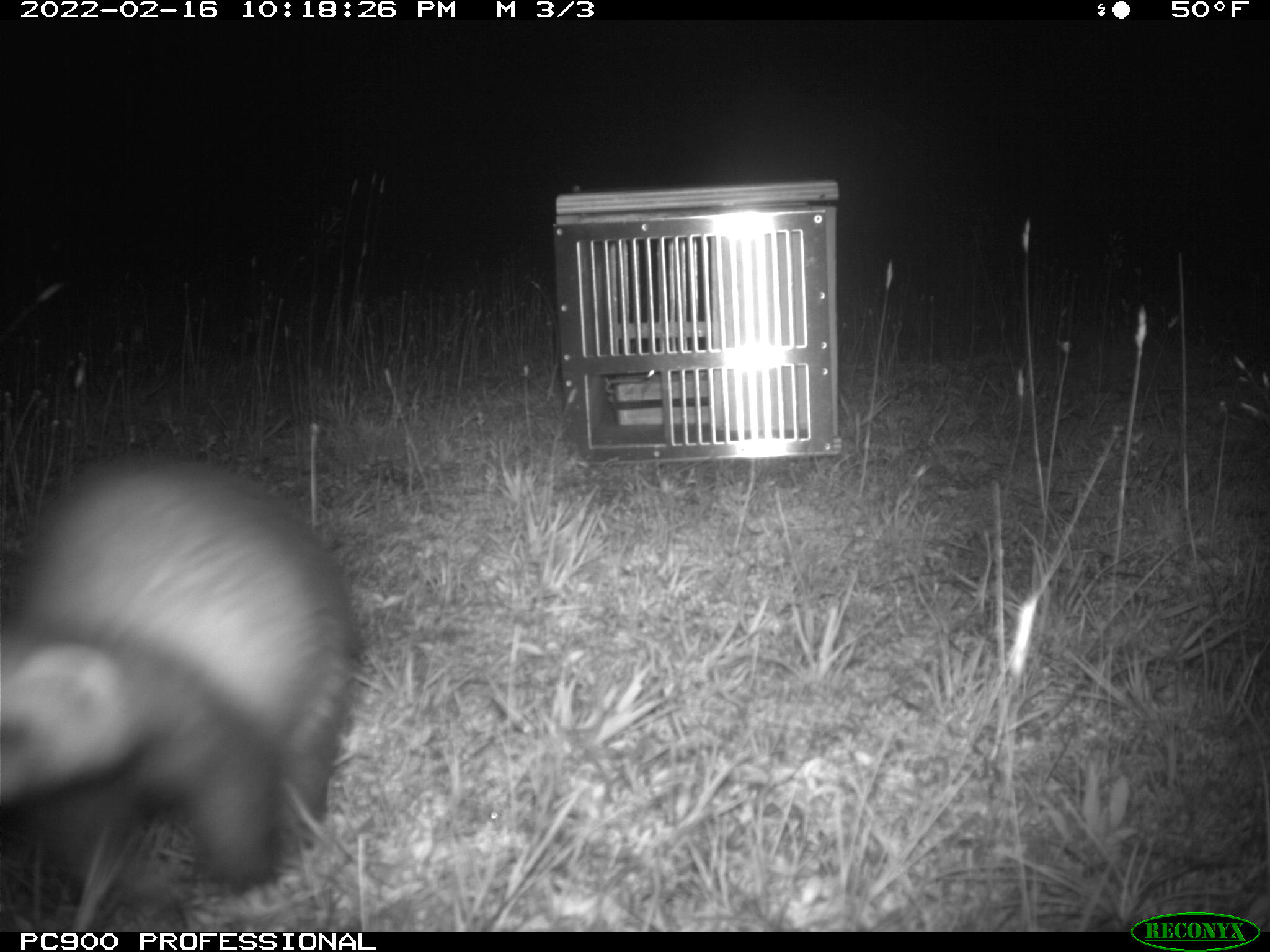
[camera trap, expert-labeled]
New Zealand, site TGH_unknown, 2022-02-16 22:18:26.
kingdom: Animalia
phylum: Chordata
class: Mammalia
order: Carnivora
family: Mustelidae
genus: Mustela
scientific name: Mustela furo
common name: ferret